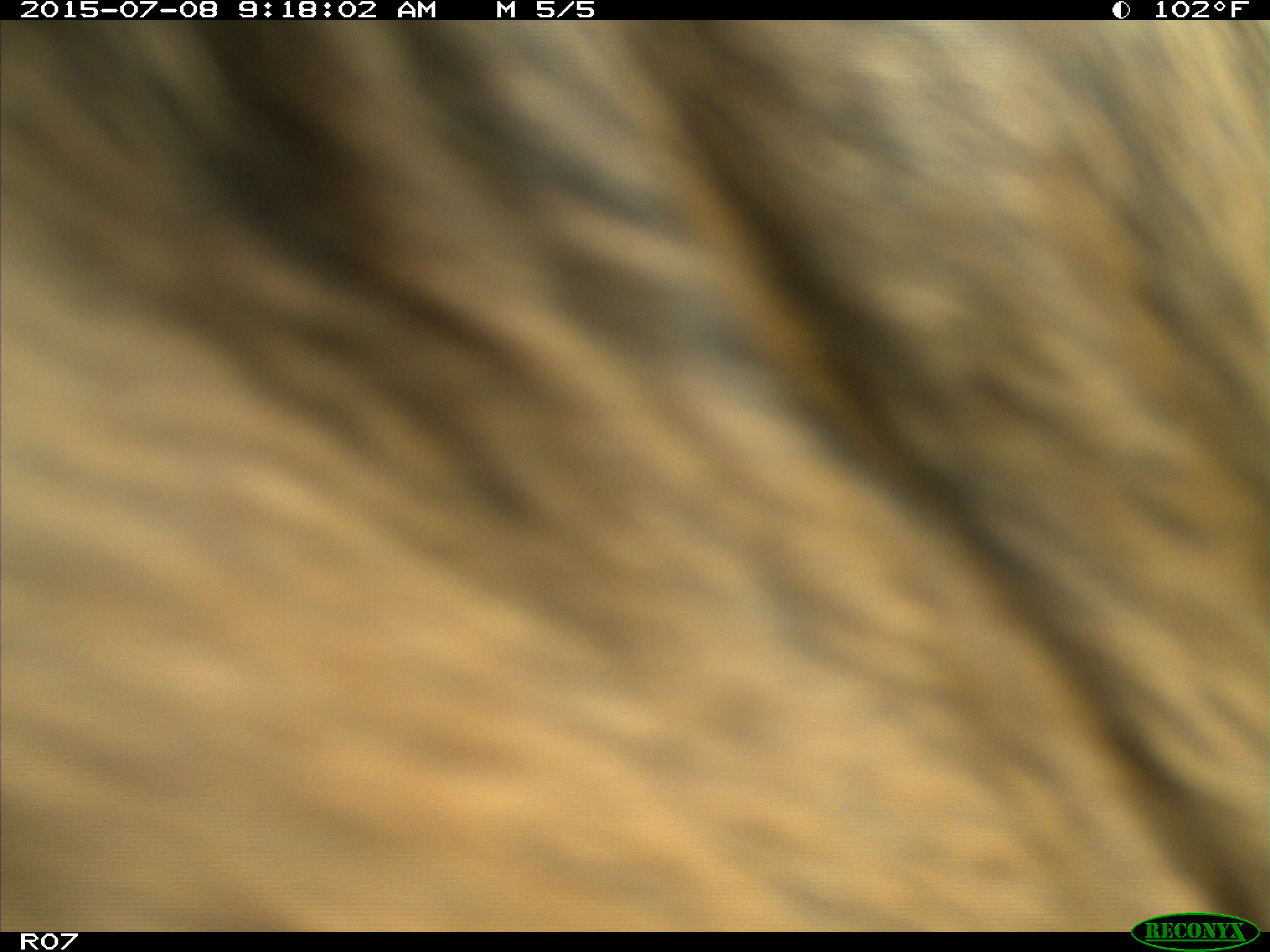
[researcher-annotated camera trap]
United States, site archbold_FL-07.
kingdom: Animalia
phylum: Chordata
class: Mammalia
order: Artiodactyla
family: Bovidae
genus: Bos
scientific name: Bos taurus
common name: domestic cow